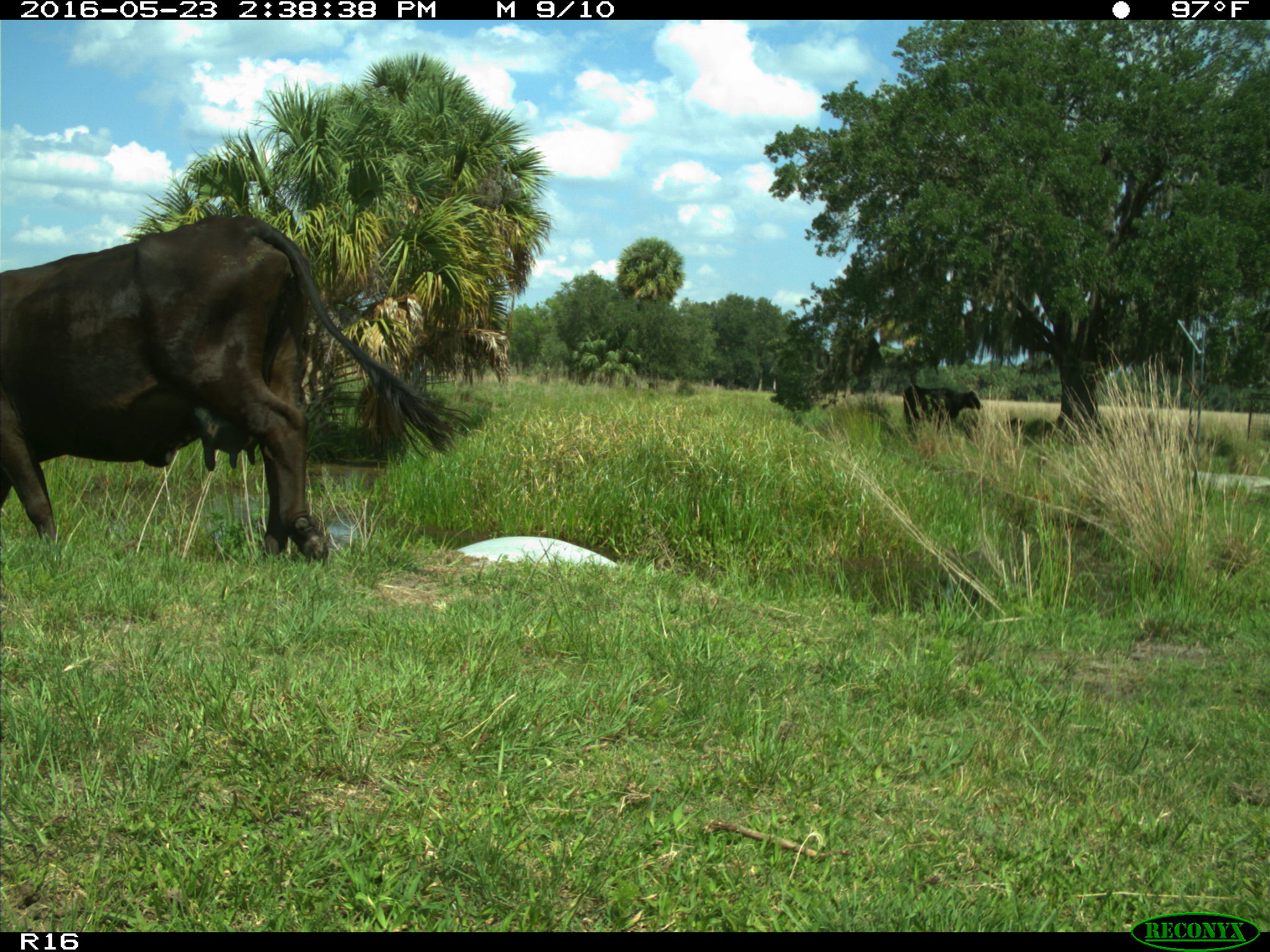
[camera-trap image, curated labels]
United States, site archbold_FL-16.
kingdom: Animalia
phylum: Chordata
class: Mammalia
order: Artiodactyla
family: Bovidae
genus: Bos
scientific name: Bos taurus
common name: domestic cow